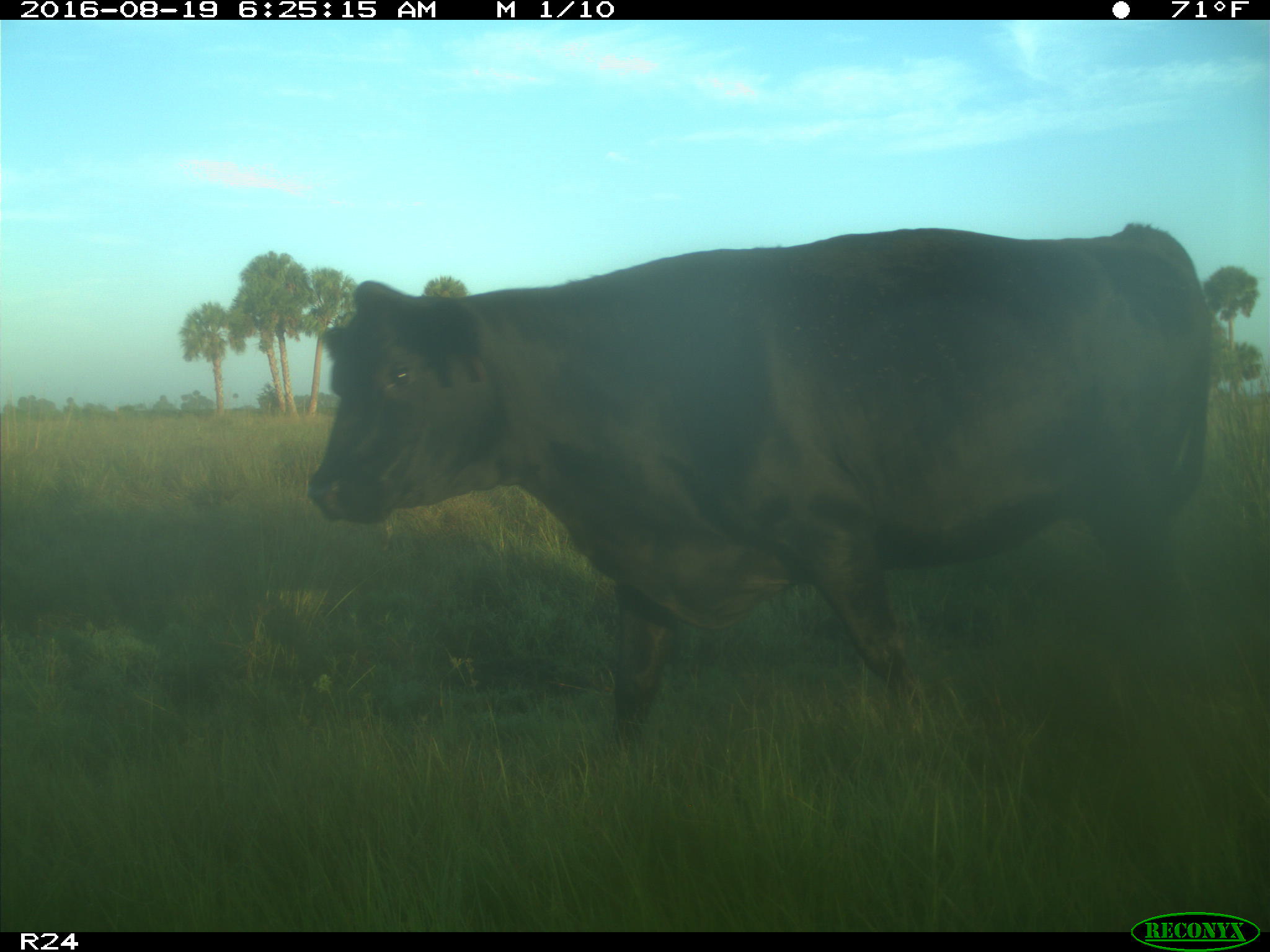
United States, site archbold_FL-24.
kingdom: Animalia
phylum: Chordata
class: Mammalia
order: Artiodactyla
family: Bovidae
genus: Bos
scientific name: Bos taurus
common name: domestic cow